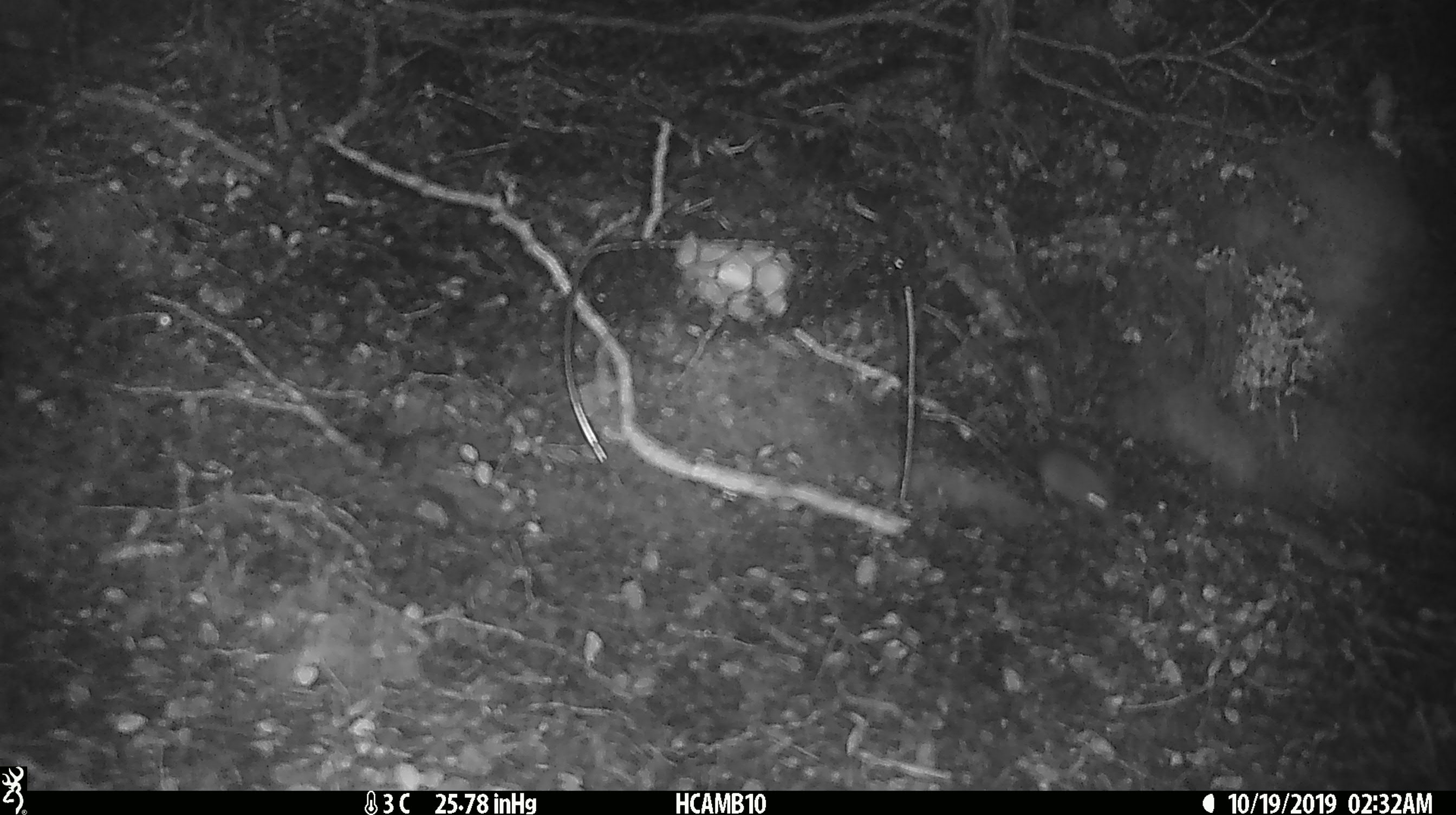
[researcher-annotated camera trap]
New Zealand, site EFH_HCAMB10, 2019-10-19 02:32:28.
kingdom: Animalia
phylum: Chordata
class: Mammalia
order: Rodentia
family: Muridae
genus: Mus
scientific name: Mus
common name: mouse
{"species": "mouse (Mus)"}